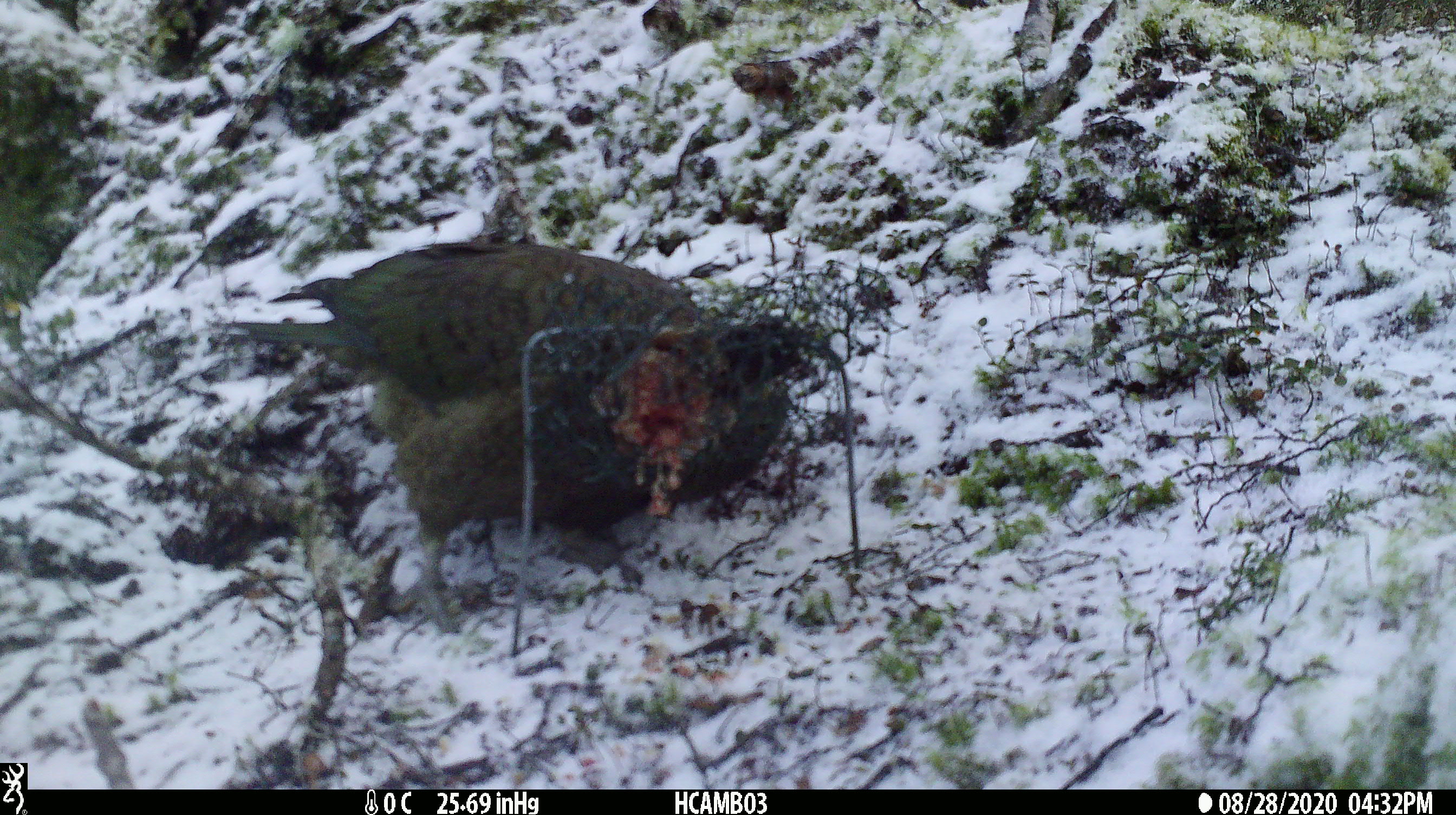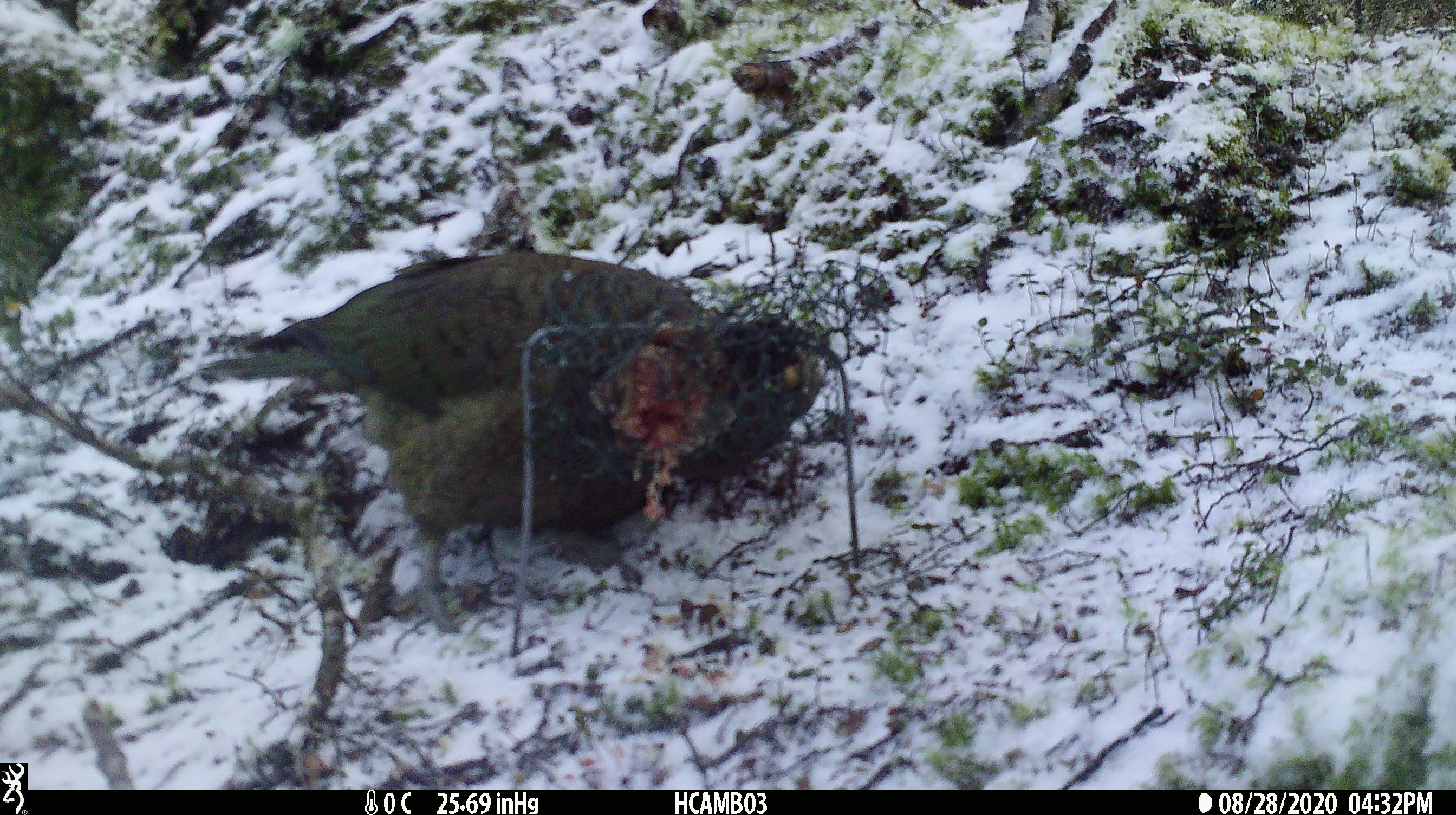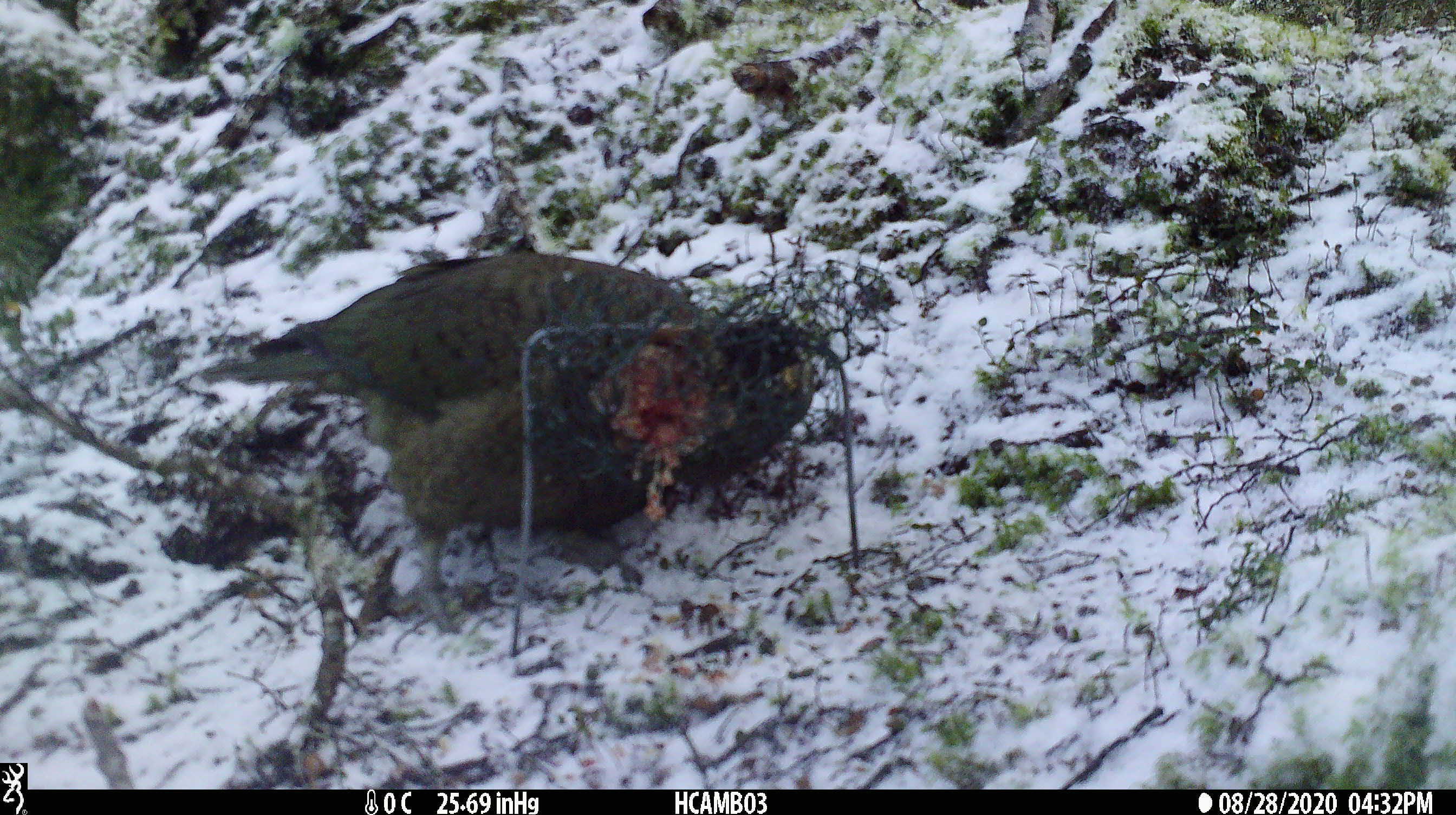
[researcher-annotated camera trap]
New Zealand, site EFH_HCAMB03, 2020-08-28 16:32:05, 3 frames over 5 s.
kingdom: Animalia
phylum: Chordata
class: Aves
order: Psittaciformes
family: Strigopidae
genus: Nestor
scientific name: Nestor notabilis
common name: kea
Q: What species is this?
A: Kea (Nestor notabilis).